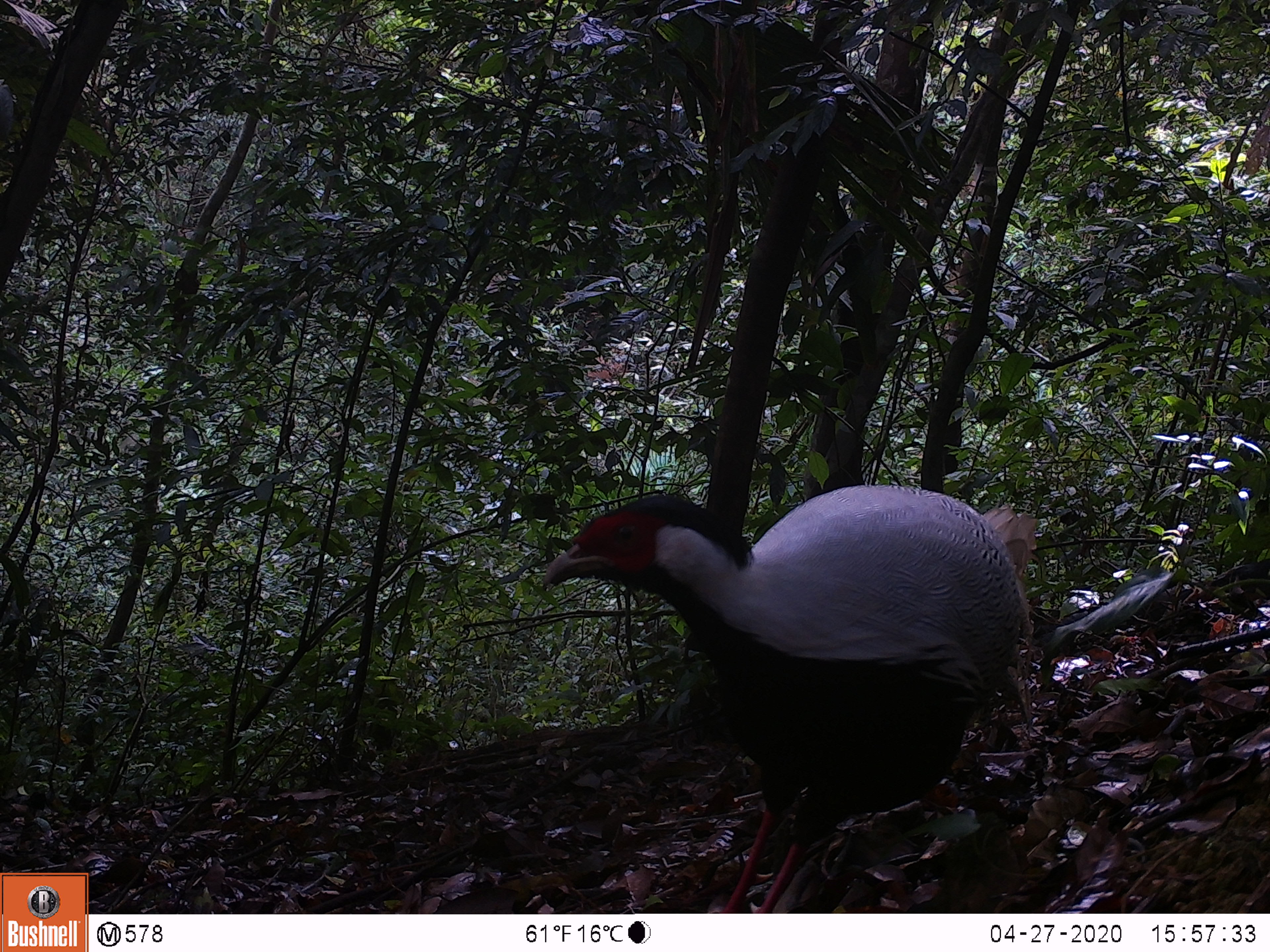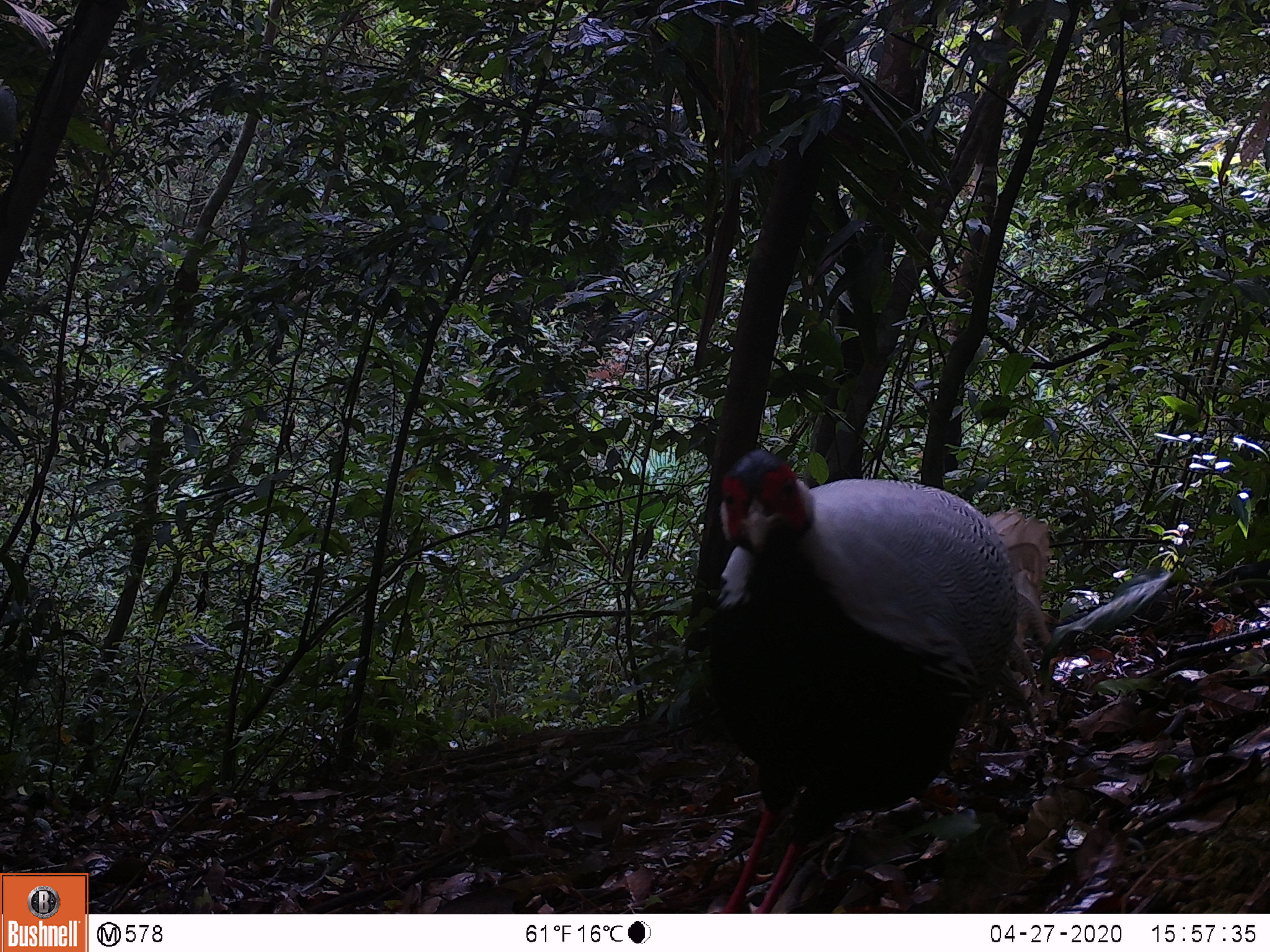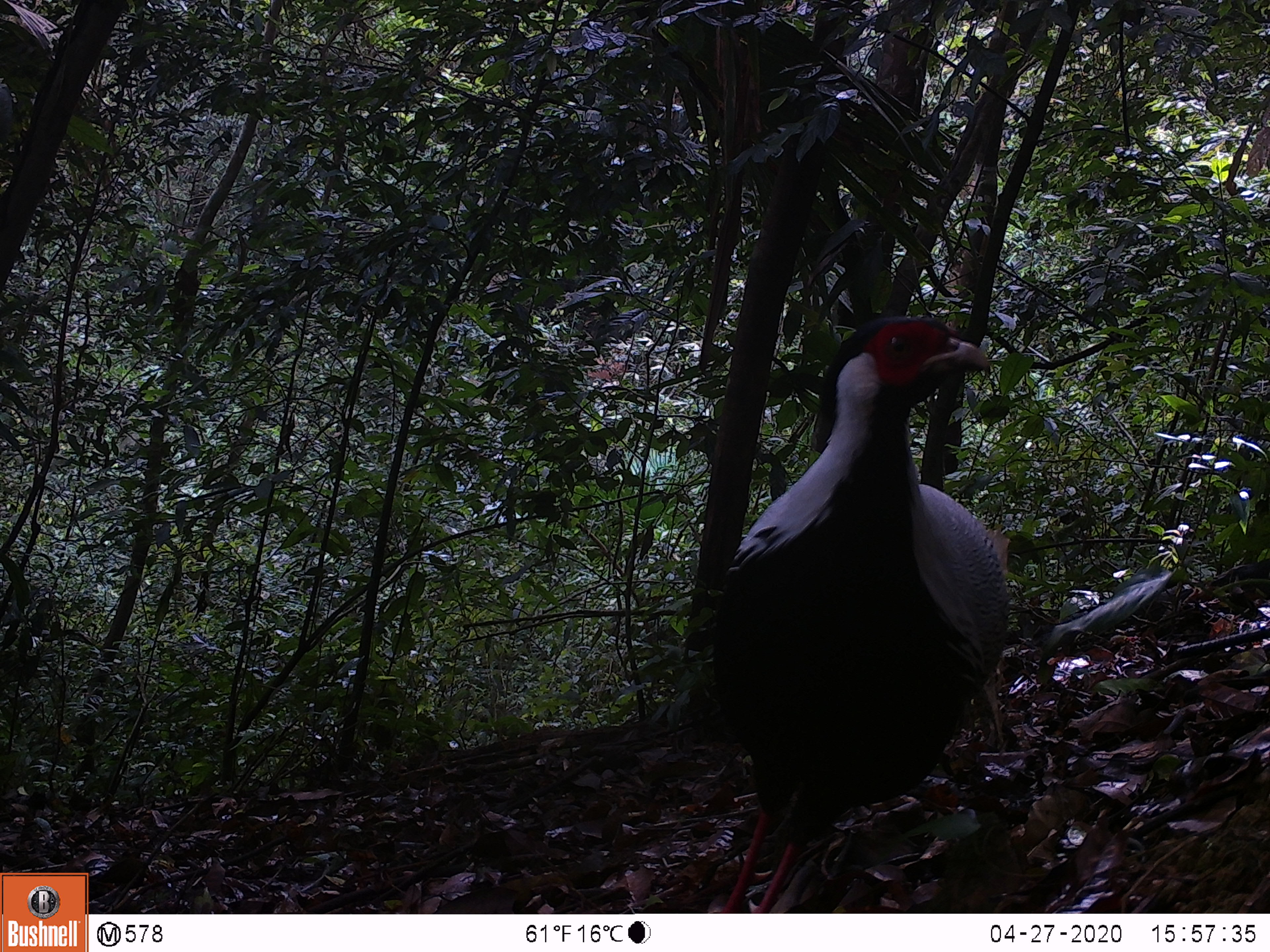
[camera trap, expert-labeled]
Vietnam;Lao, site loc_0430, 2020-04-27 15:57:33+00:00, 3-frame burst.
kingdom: Animalia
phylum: Chordata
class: Aves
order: Galliformes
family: Phasianidae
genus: Lophura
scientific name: Lophura nycthemera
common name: silver pheasant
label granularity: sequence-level